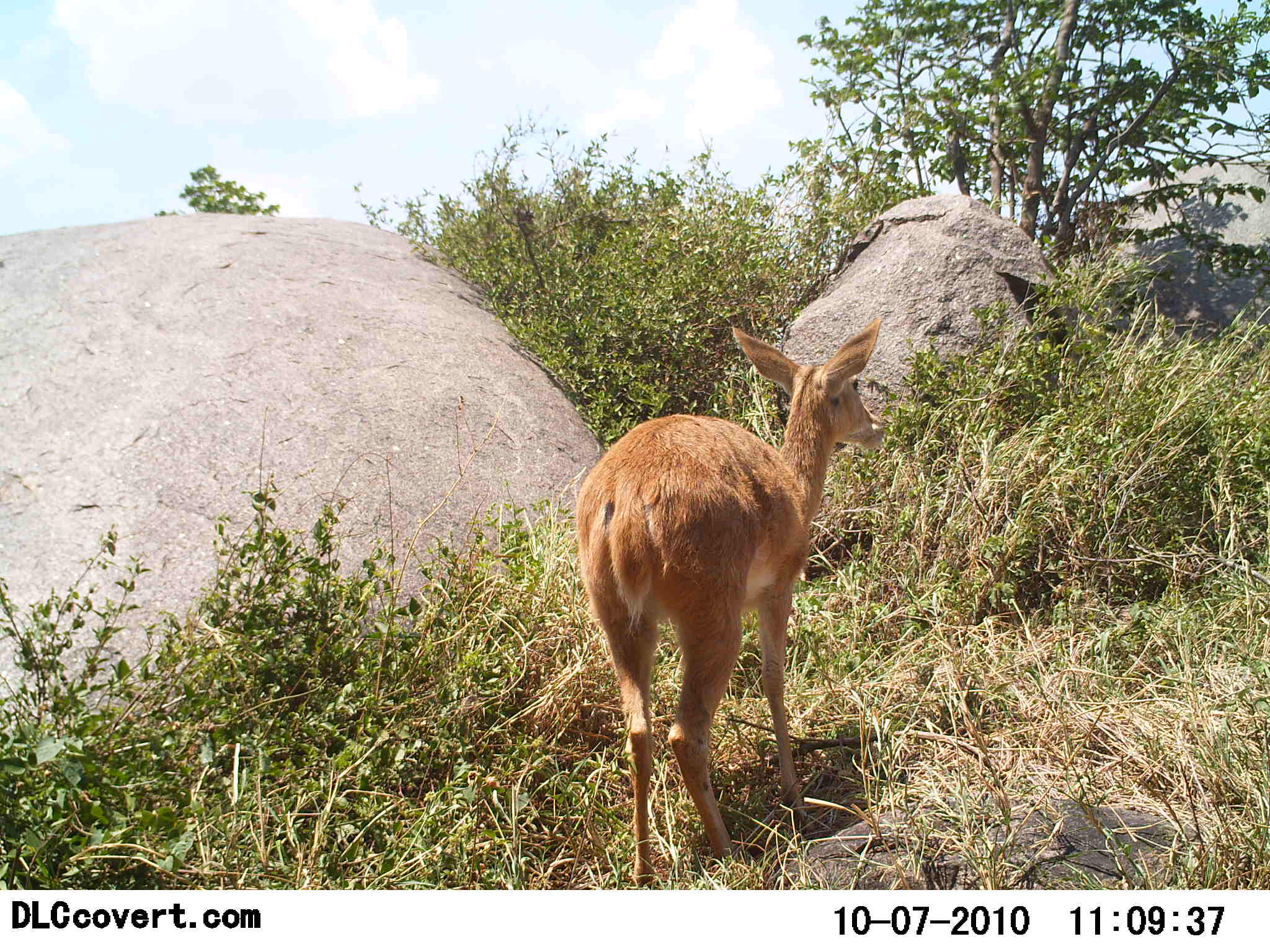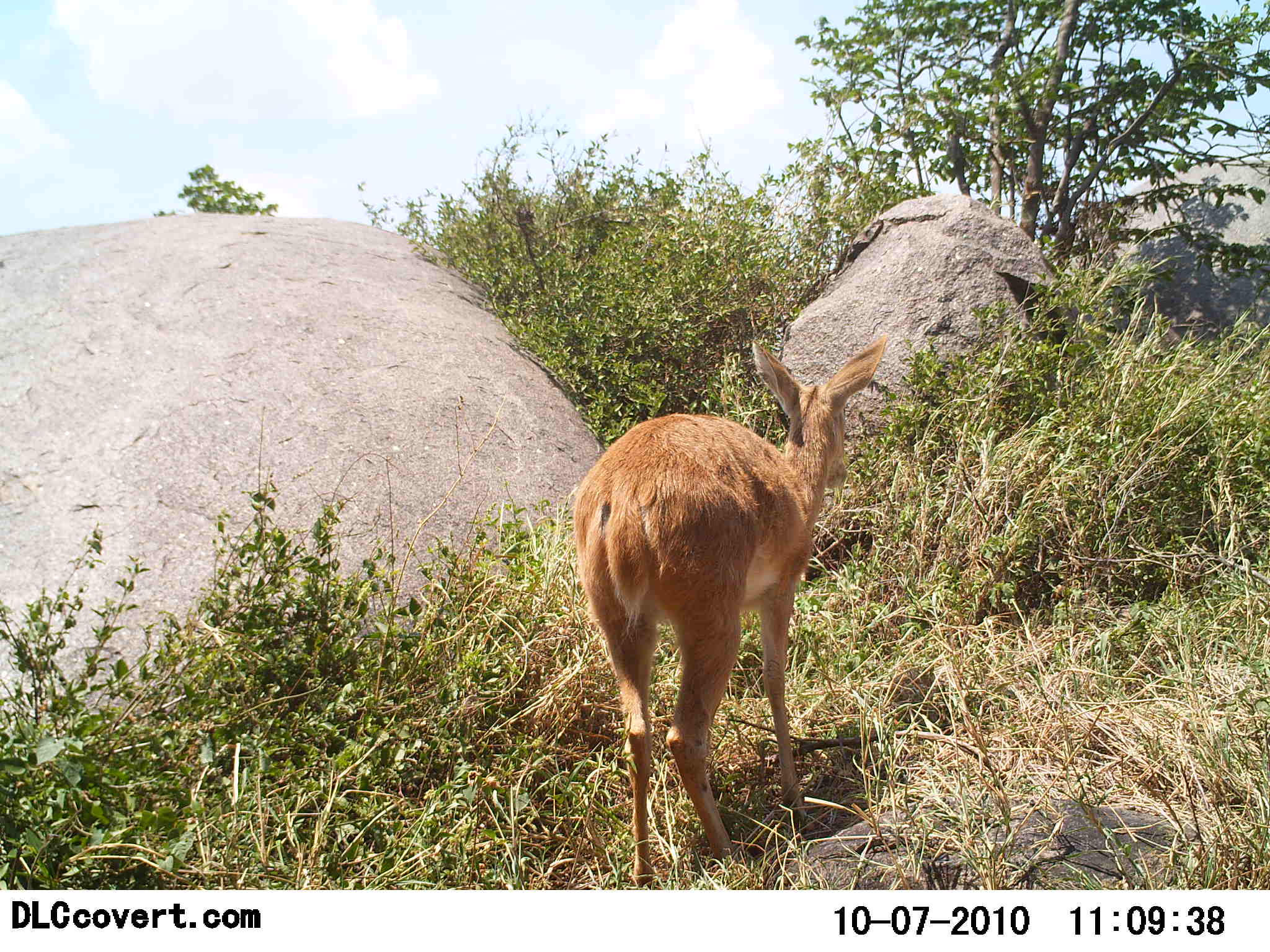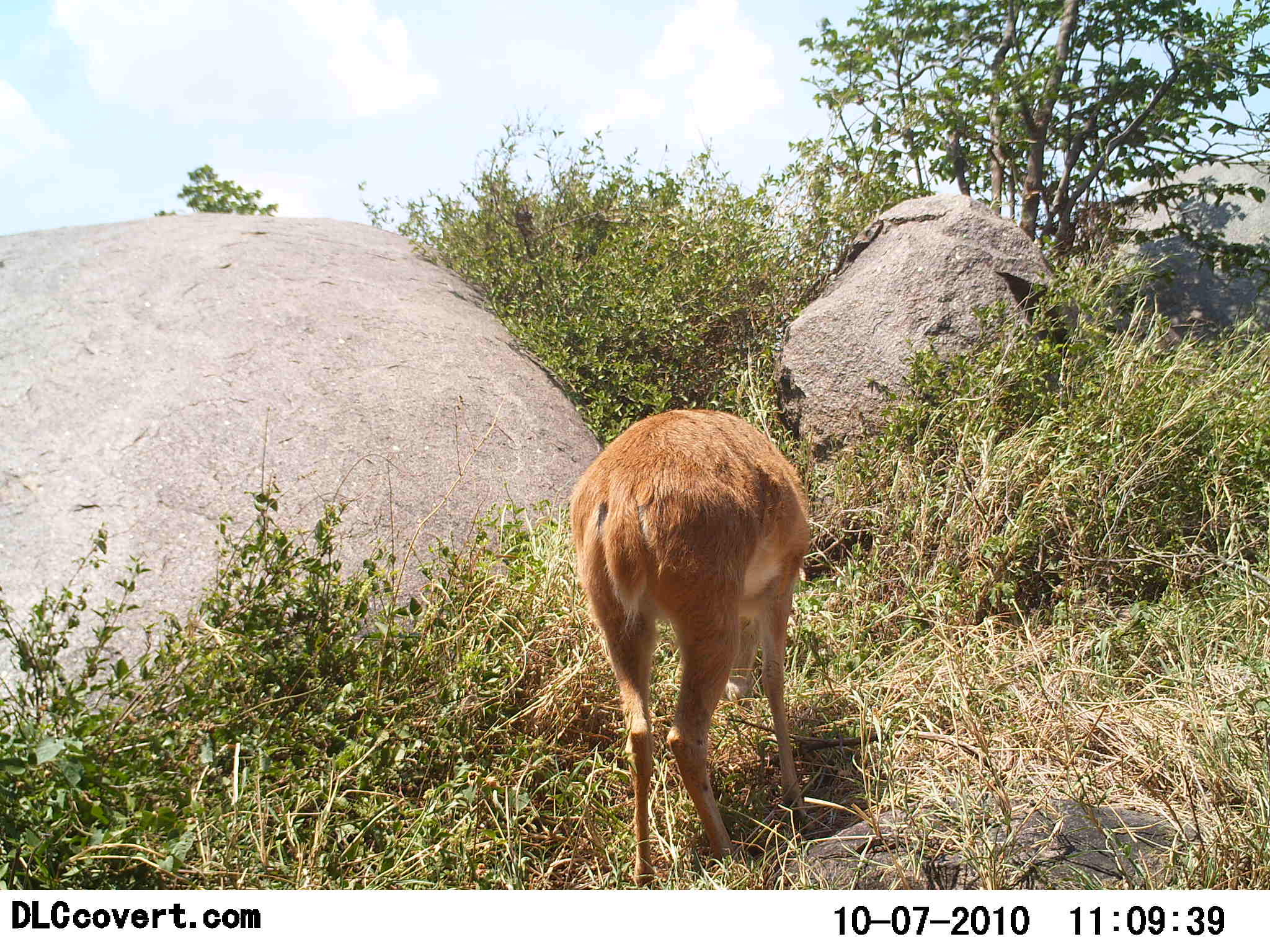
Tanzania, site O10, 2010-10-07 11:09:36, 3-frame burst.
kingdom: Animalia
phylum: Chordata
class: Mammalia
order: Artiodactyla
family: Bovidae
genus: Redunca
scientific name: Redunca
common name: reedbuck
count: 1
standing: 73%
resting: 0%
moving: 0%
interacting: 0%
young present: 0%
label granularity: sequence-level